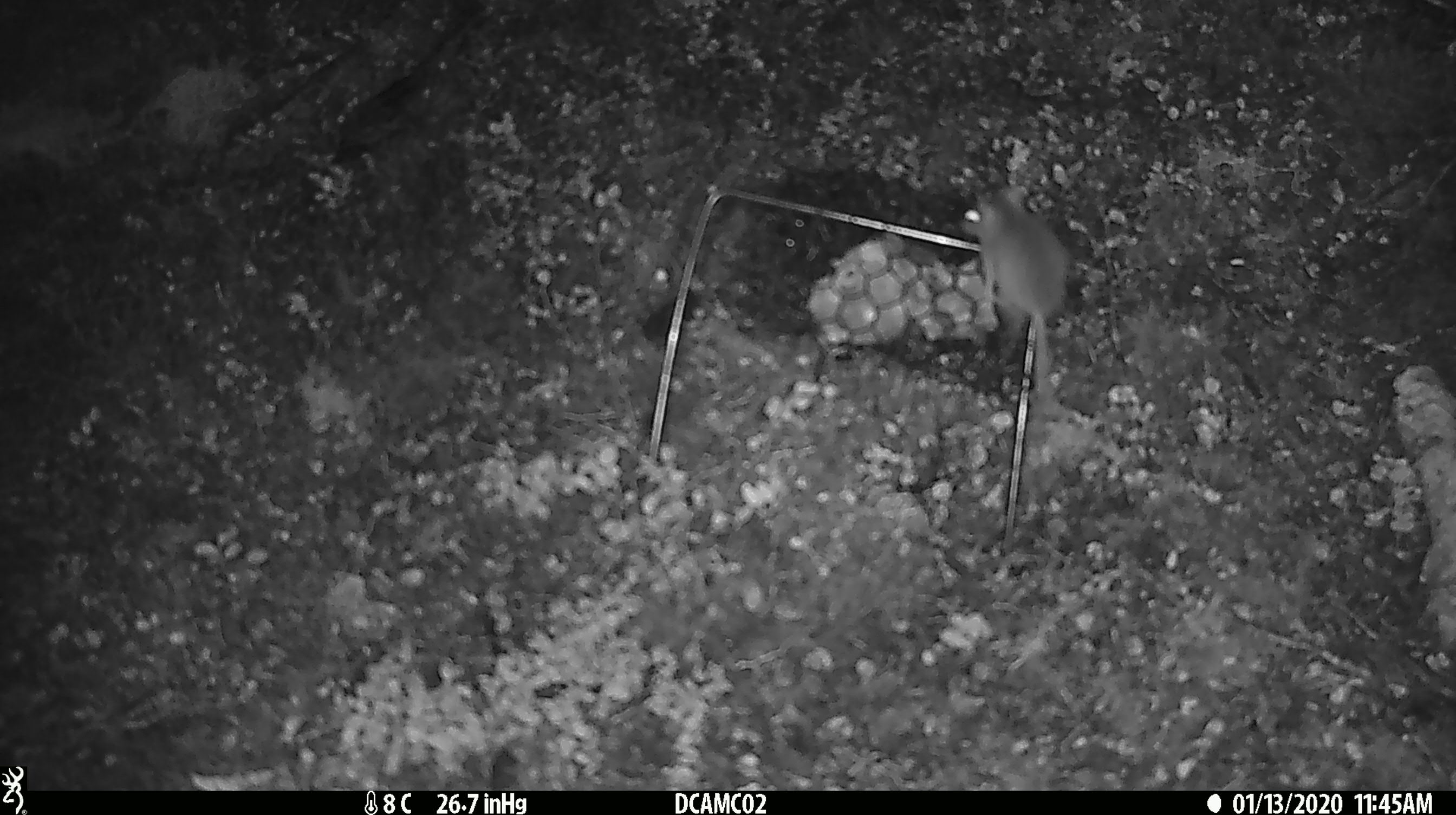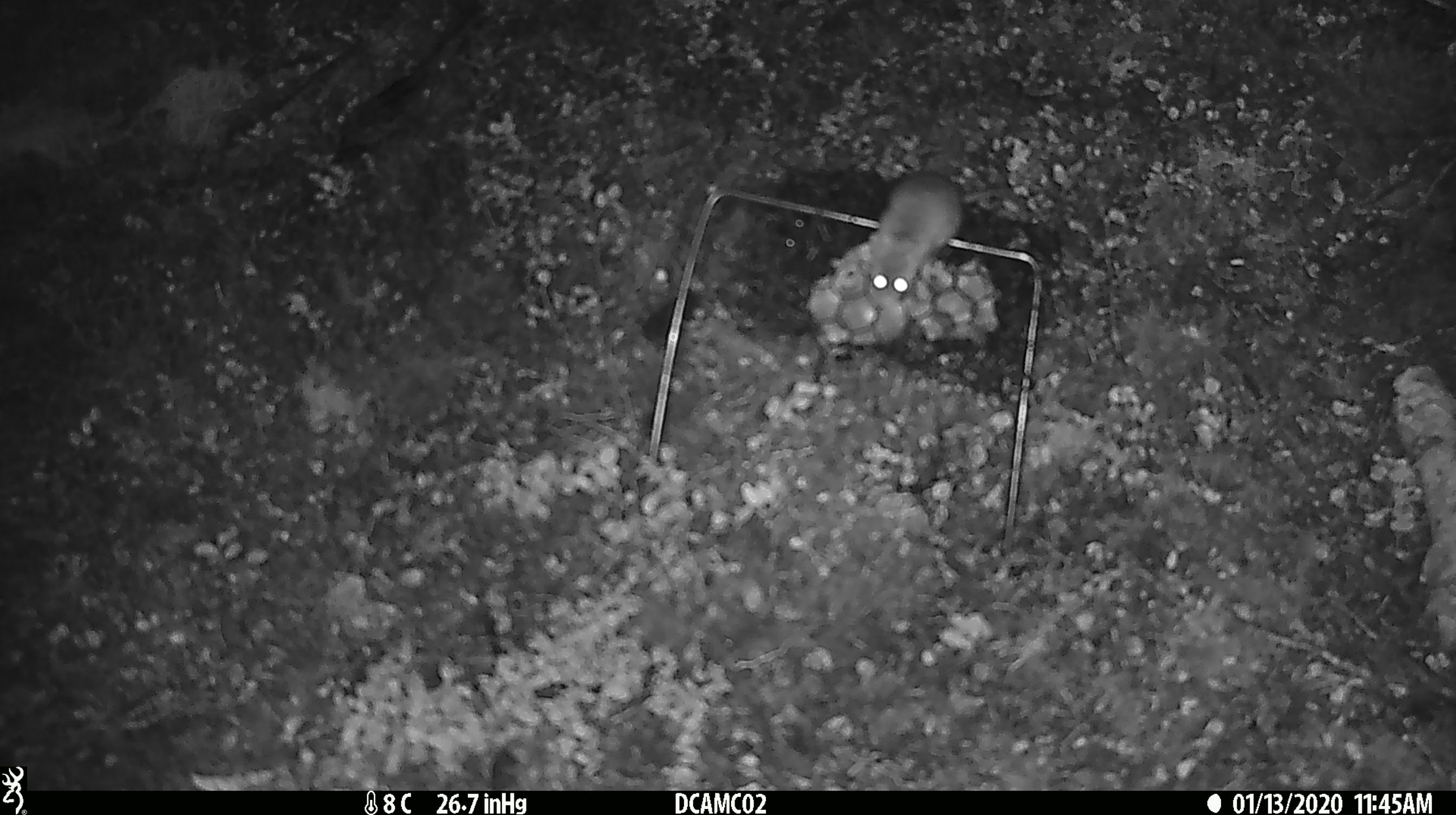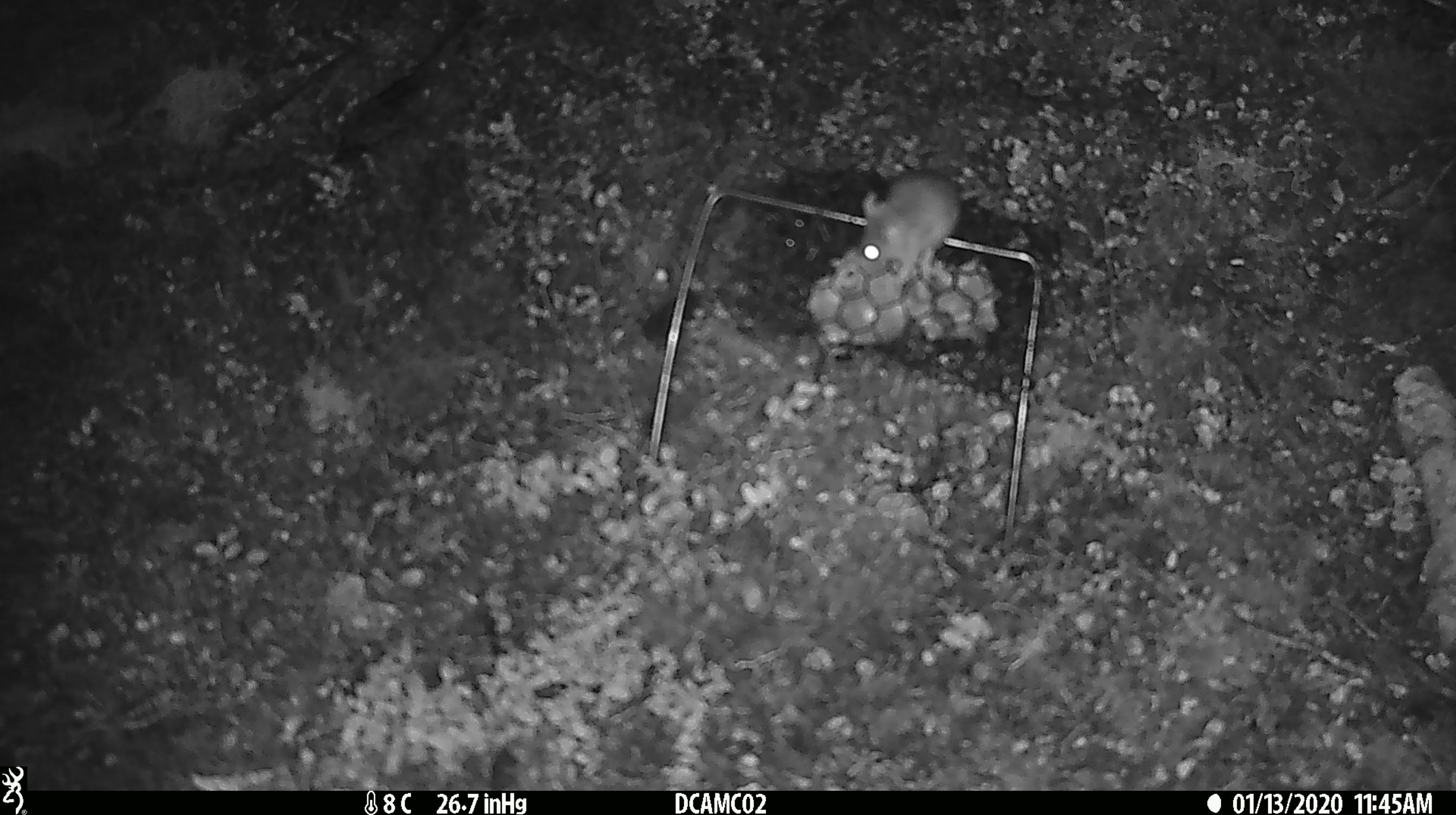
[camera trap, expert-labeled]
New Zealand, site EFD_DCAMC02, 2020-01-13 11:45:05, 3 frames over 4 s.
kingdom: Animalia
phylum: Chordata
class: Mammalia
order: Rodentia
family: Muridae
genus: Mus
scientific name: Mus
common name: mouse